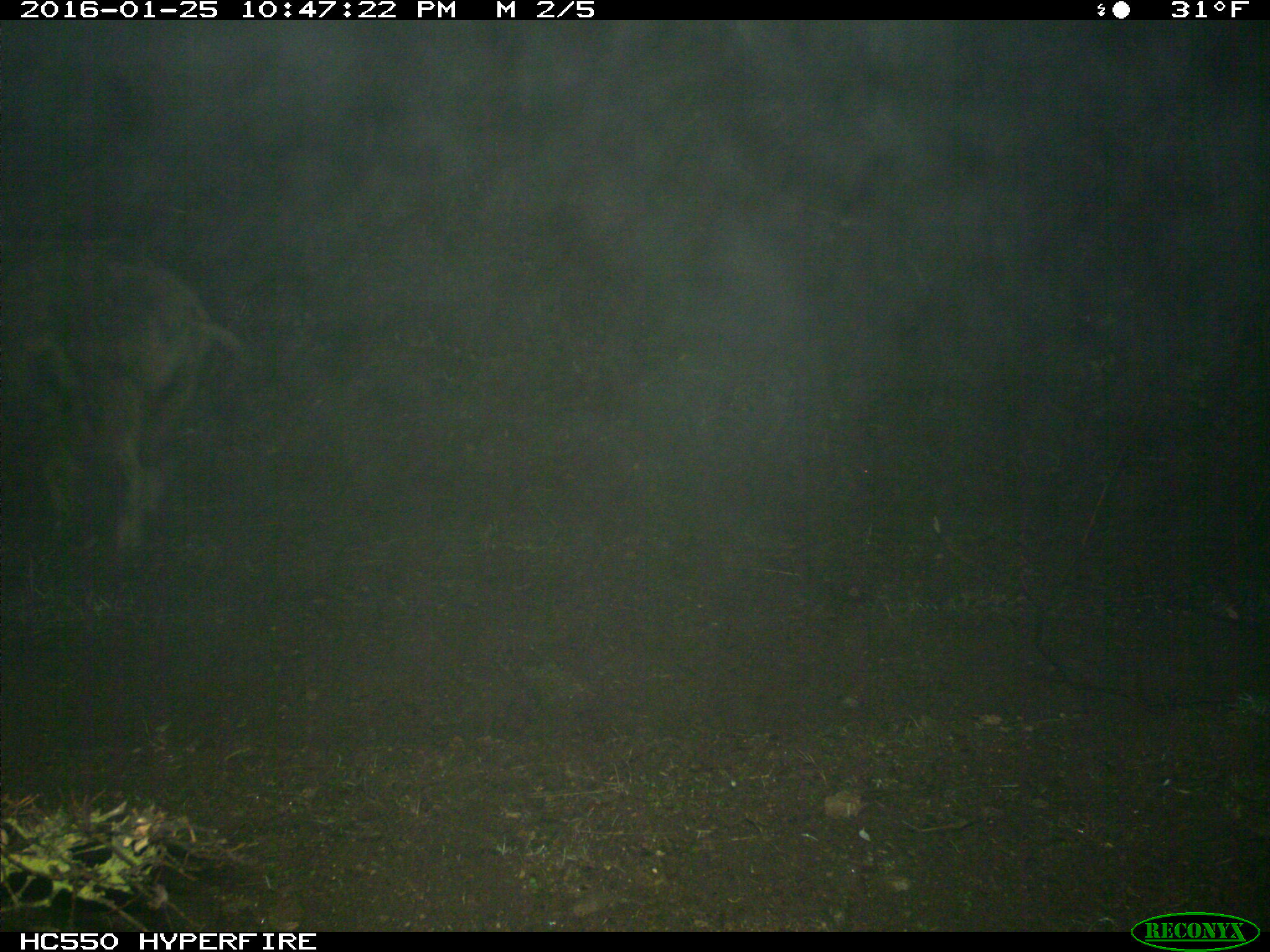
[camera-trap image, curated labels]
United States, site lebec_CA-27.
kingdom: Animalia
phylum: Chordata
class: Mammalia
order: Artiodactyla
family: Suidae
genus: Sus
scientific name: Sus scrofa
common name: wild boar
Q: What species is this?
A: Sus scrofa (wild boar).